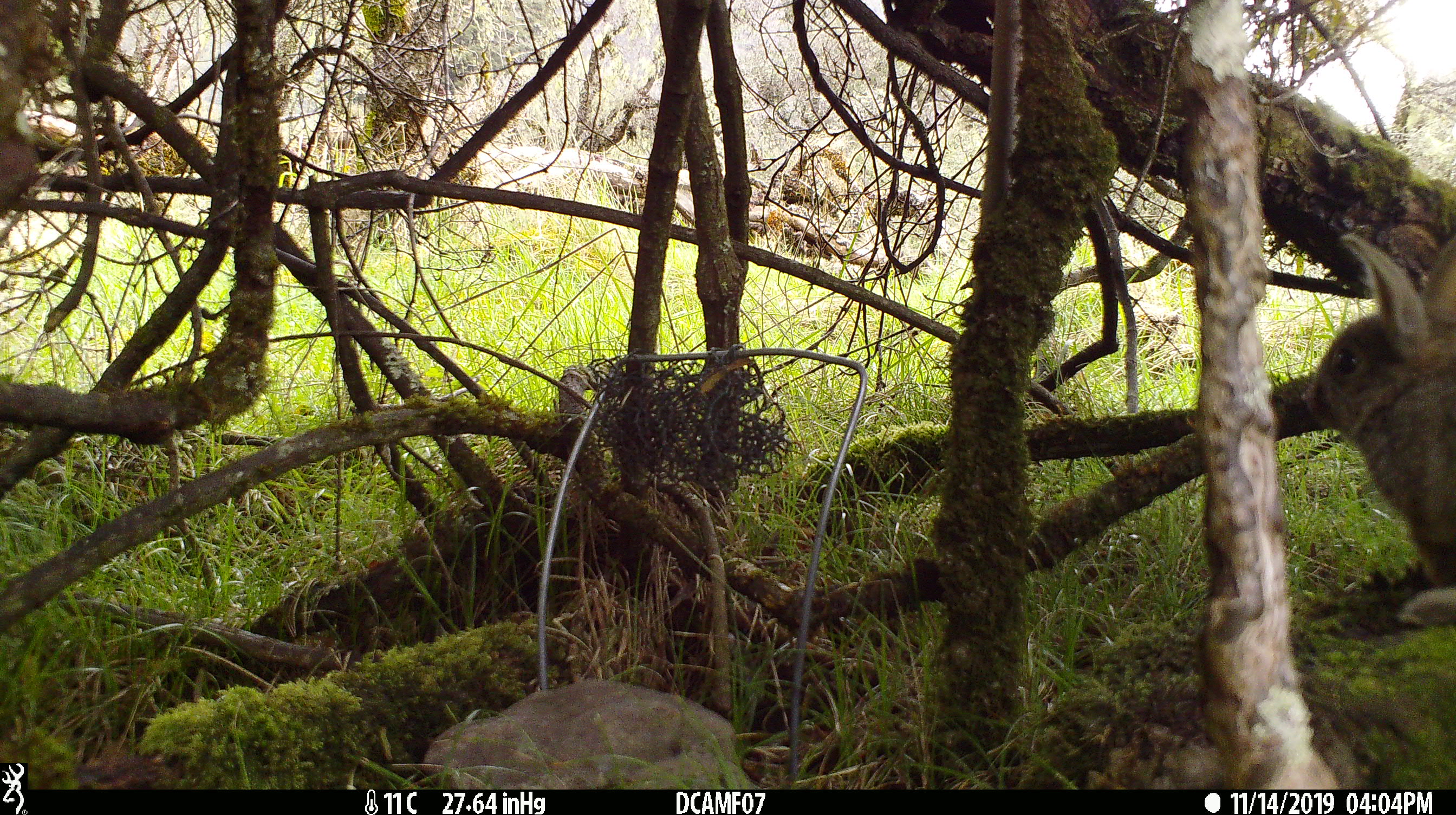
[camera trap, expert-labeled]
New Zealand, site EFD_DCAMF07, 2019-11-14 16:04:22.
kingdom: Animalia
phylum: Chordata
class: Mammalia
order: Lagomorpha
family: Leporidae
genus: Oryctolagus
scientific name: Oryctolagus cuniculus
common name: european rabbit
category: rabbit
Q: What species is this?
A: Rabbit (european rabbit) (Oryctolagus cuniculus).